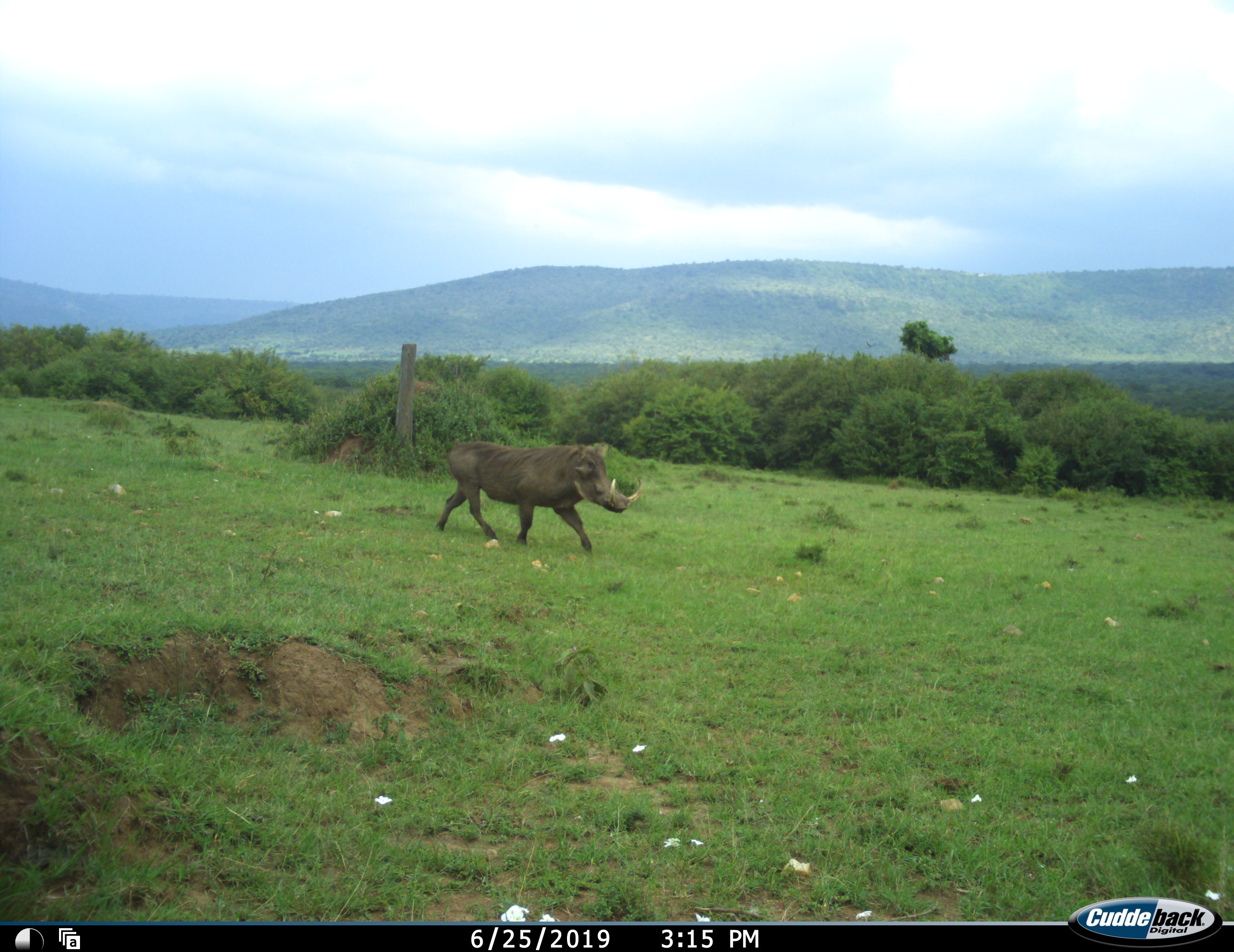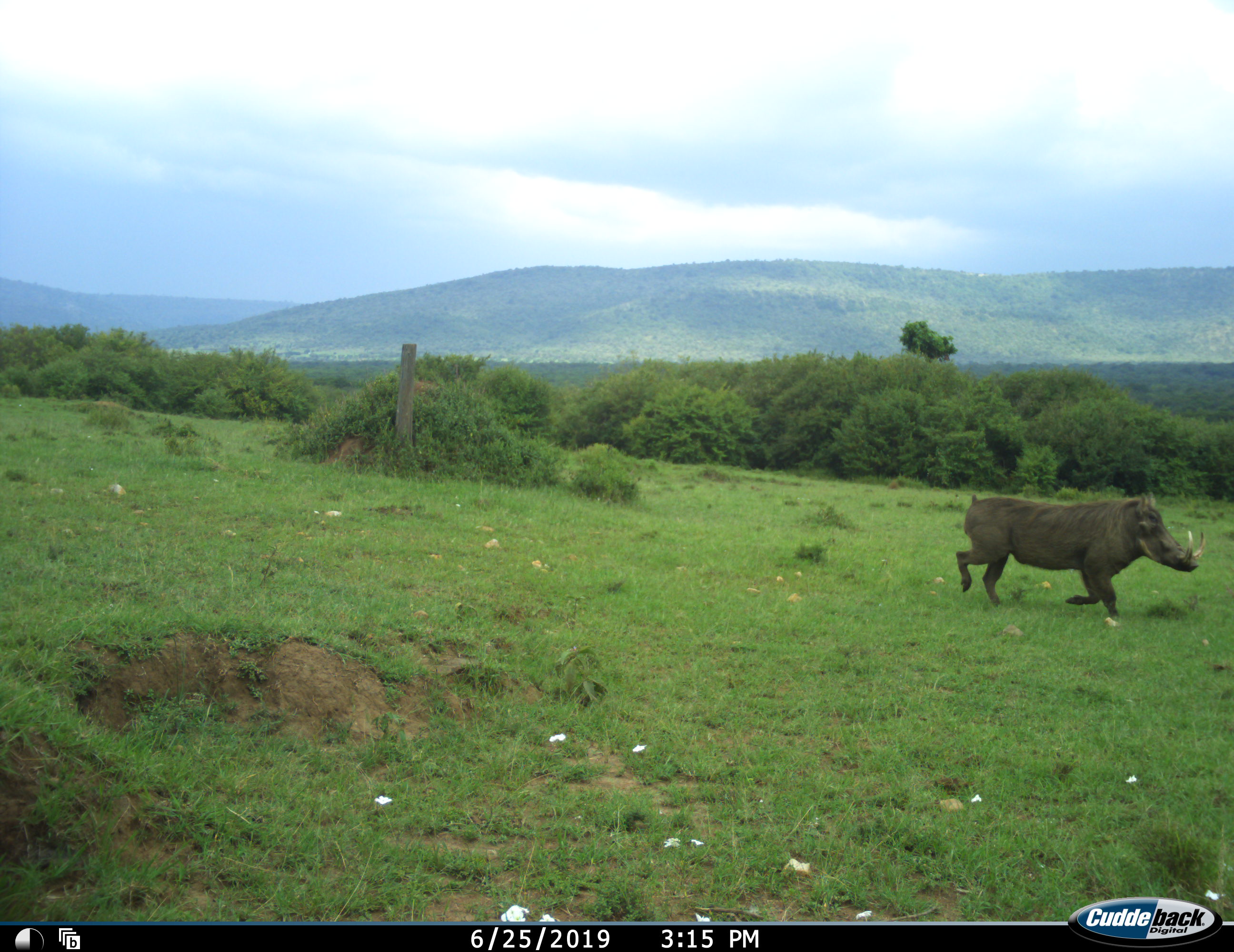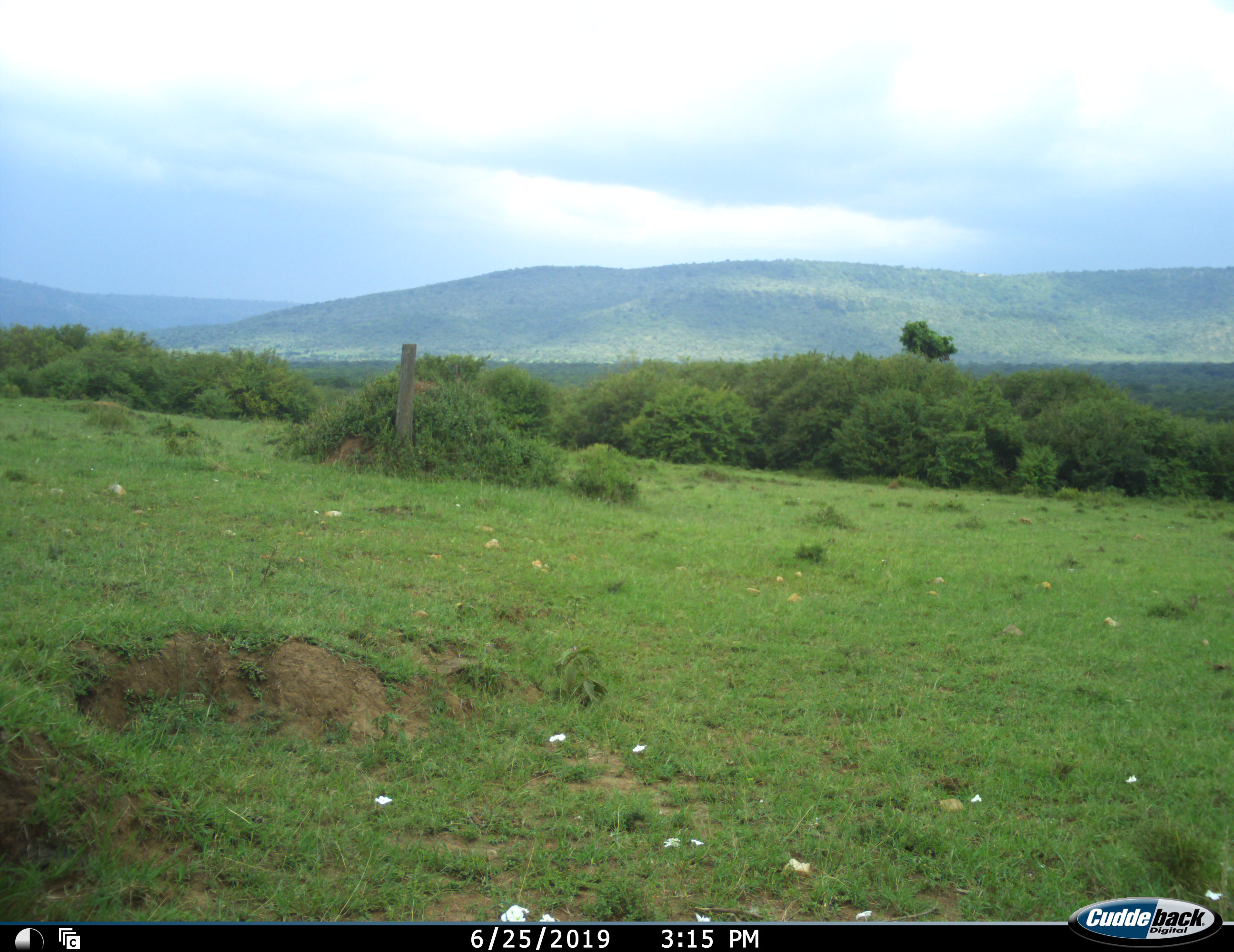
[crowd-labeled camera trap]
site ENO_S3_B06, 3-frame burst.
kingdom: Animalia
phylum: Chordata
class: Mammalia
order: Artiodactyla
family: Suidae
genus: Phacochoerus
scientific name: Phacochoerus africanus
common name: warthog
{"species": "warthog (Phacochoerus africanus)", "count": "1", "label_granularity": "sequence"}